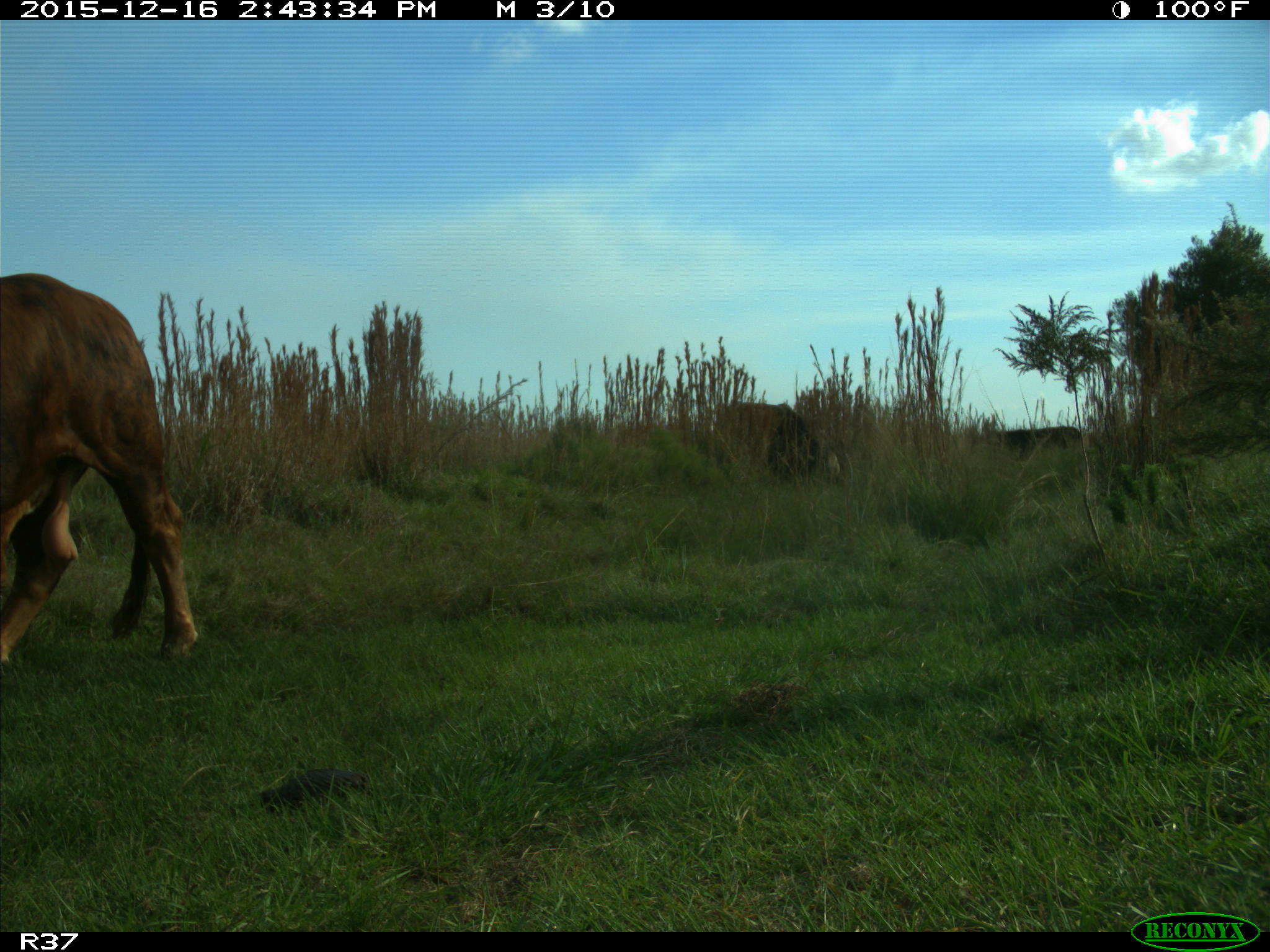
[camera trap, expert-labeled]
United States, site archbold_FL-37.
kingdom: Animalia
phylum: Chordata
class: Mammalia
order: Artiodactyla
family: Bovidae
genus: Bos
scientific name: Bos taurus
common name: domestic cow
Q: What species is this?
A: Bos taurus (domestic cow).